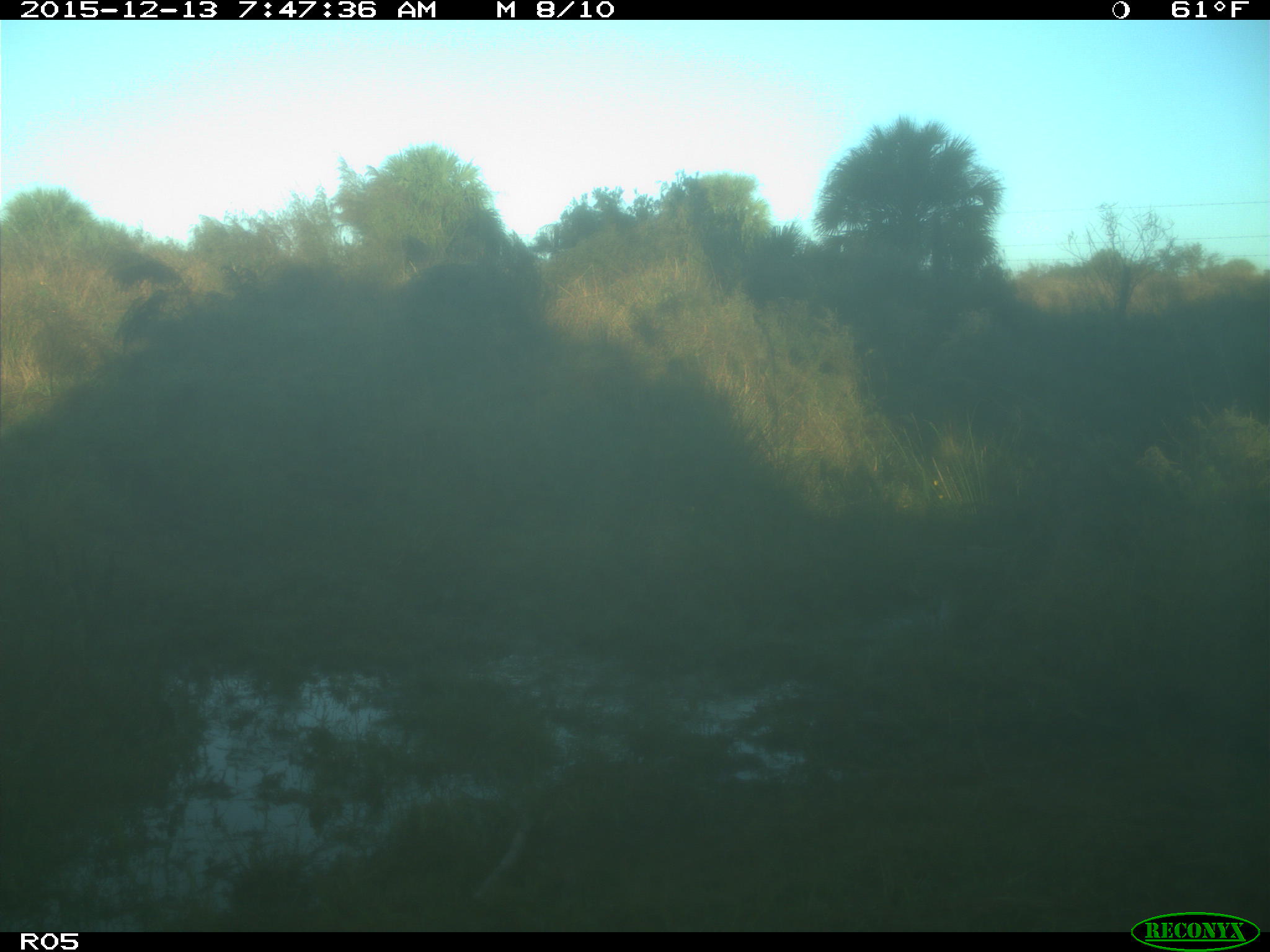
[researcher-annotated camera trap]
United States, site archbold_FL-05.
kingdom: Animalia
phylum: Chordata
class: Mammalia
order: Artiodactyla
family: Cervidae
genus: Odocoileus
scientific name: Odocoileus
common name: deer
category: unidentified deer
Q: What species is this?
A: Unidentified deer (deer) (Odocoileus).